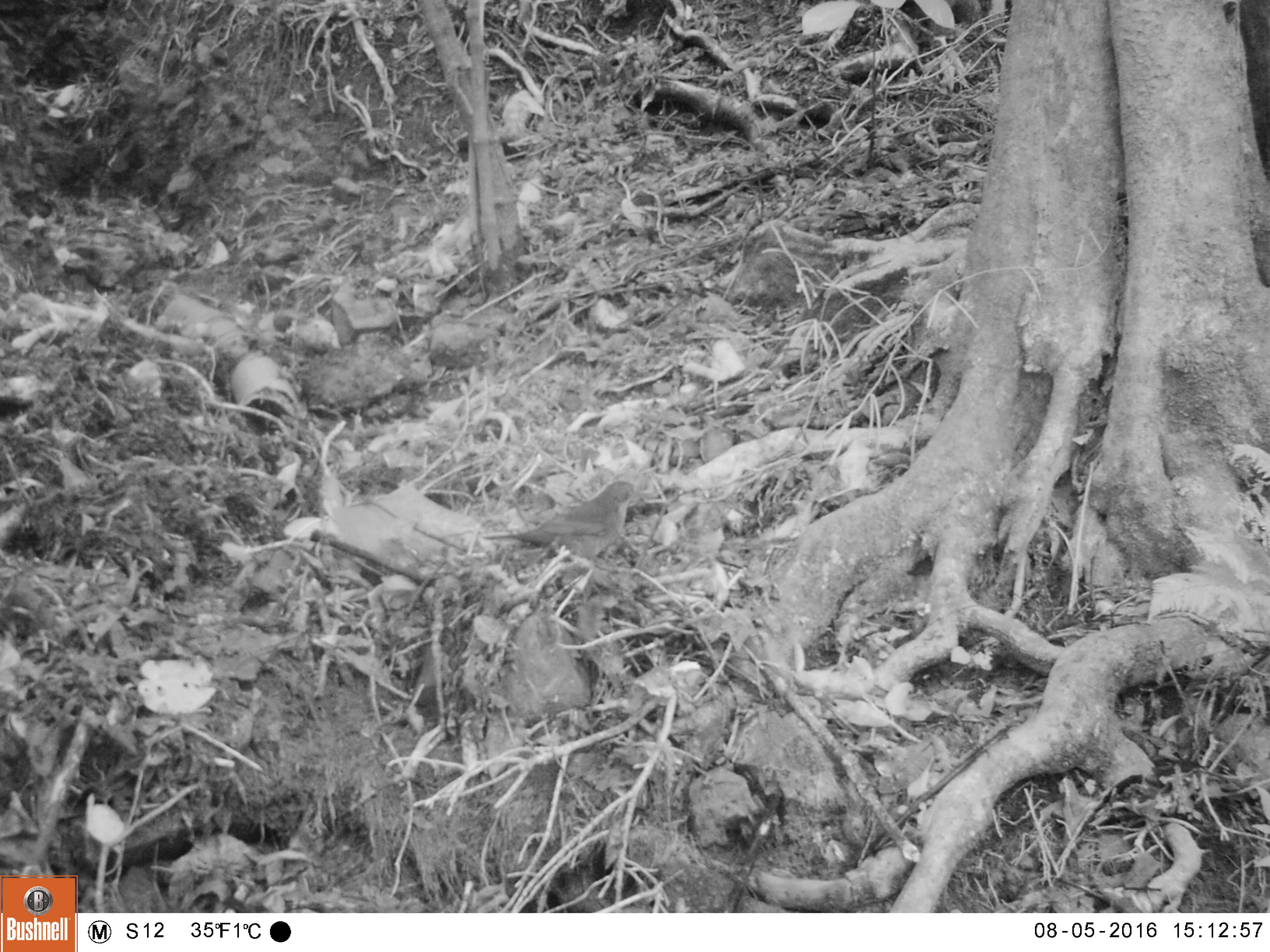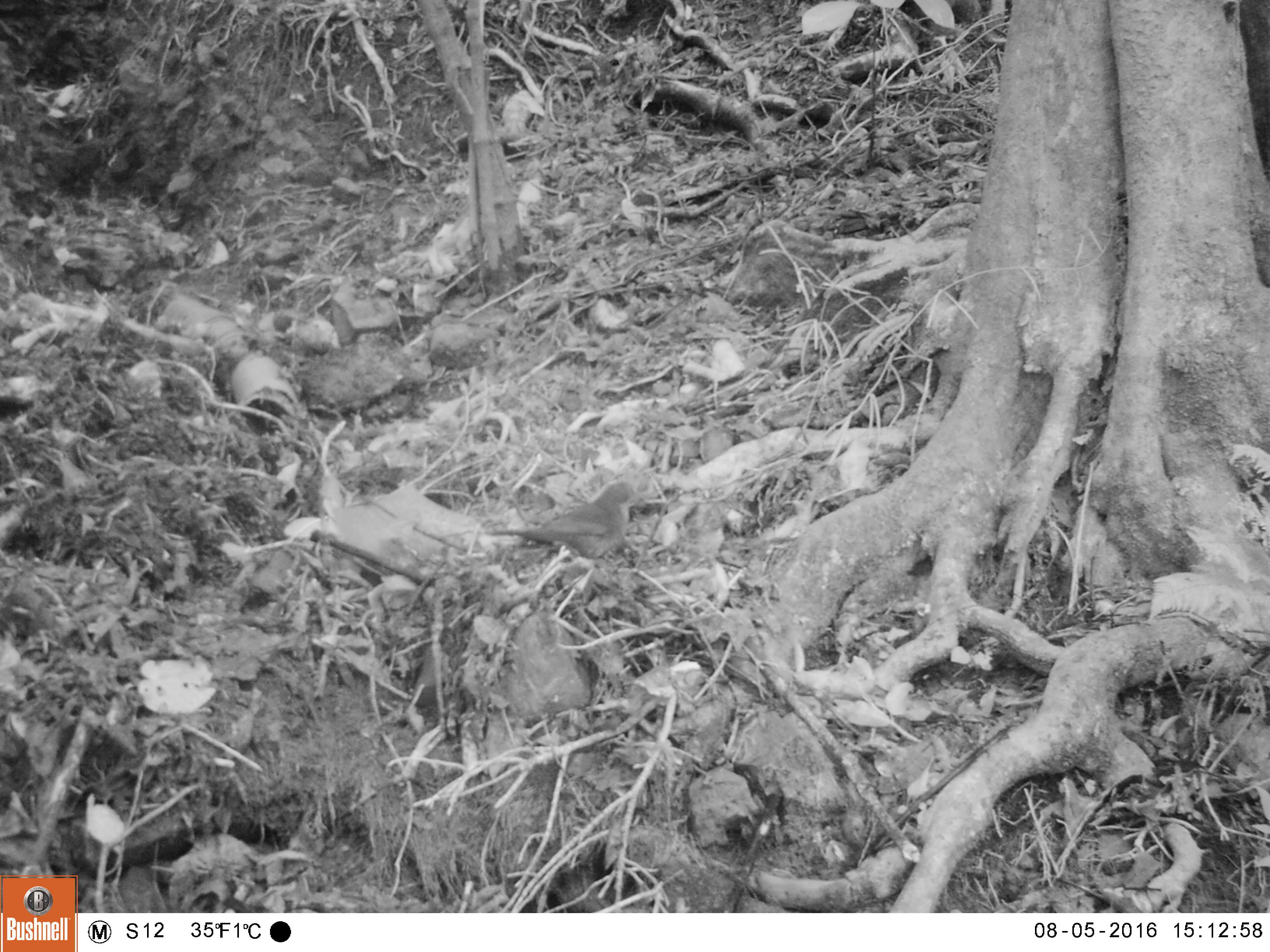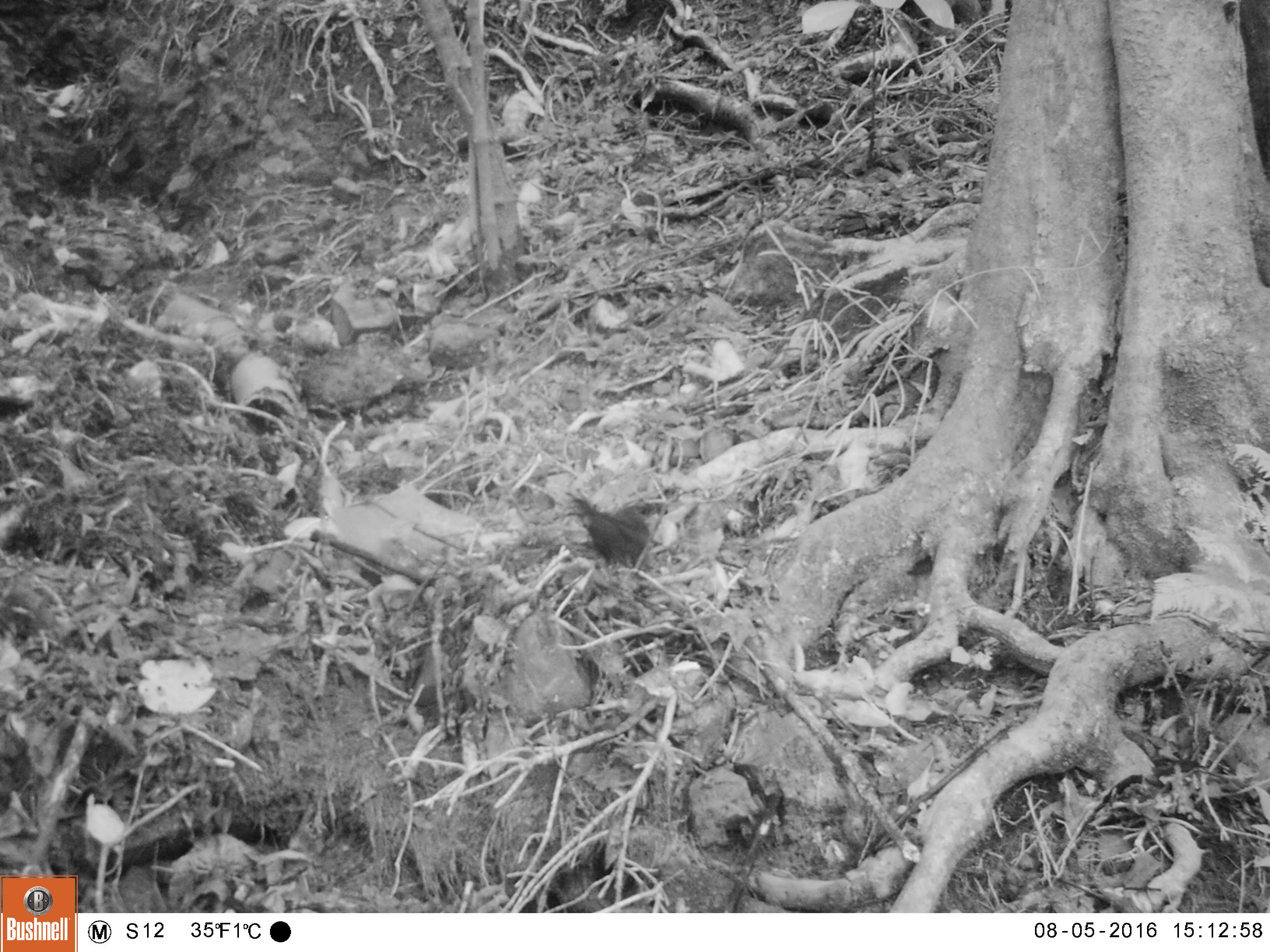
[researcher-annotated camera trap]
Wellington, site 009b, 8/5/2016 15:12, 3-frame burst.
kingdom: Animalia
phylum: Chordata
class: Aves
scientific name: Aves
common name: bird